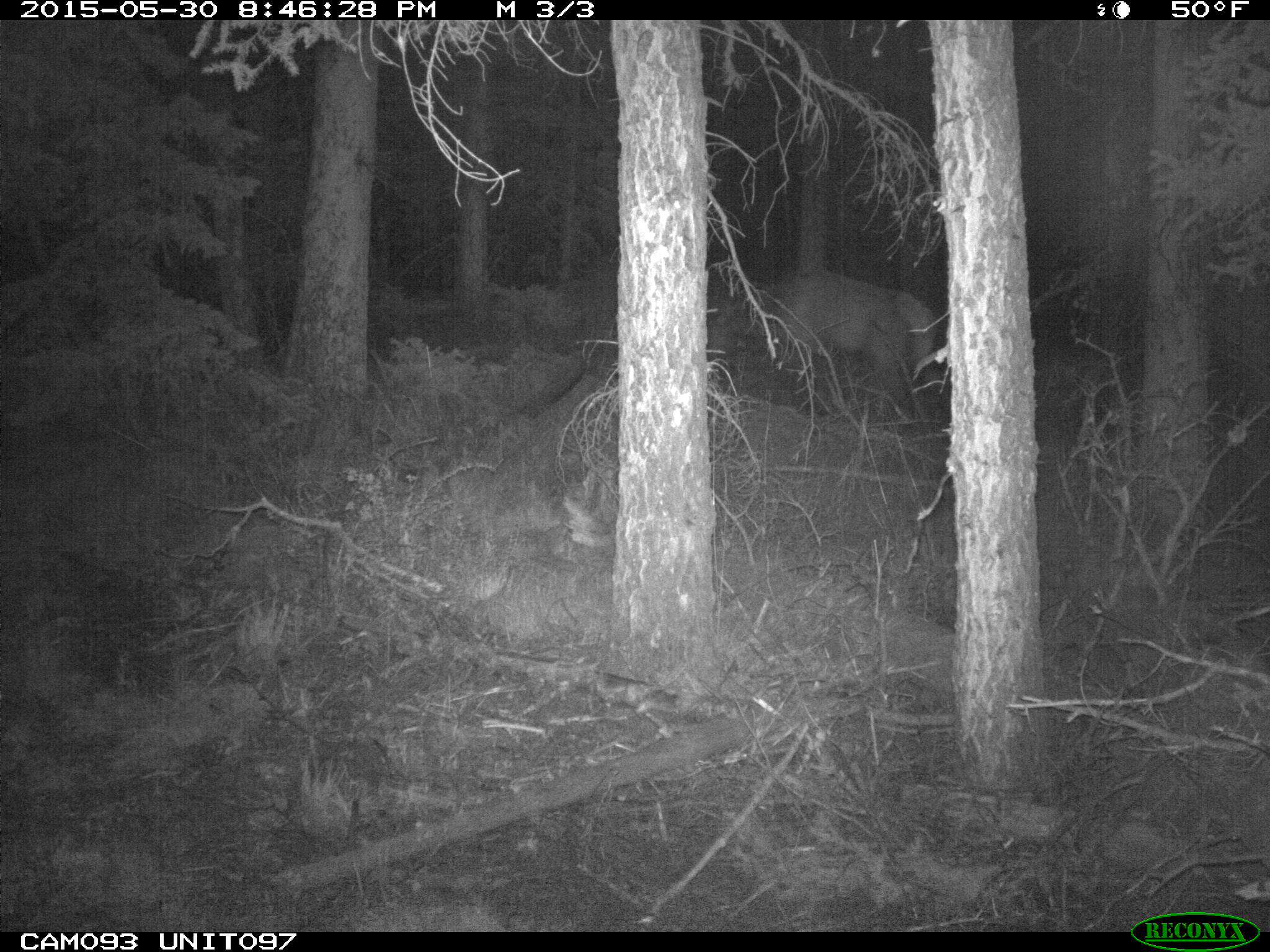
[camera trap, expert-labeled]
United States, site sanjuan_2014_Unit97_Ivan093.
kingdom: Animalia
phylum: Chordata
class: Mammalia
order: Artiodactyla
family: Cervidae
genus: Cervus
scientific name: Cervus elaphus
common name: red deer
Cervus elaphus (red deer).